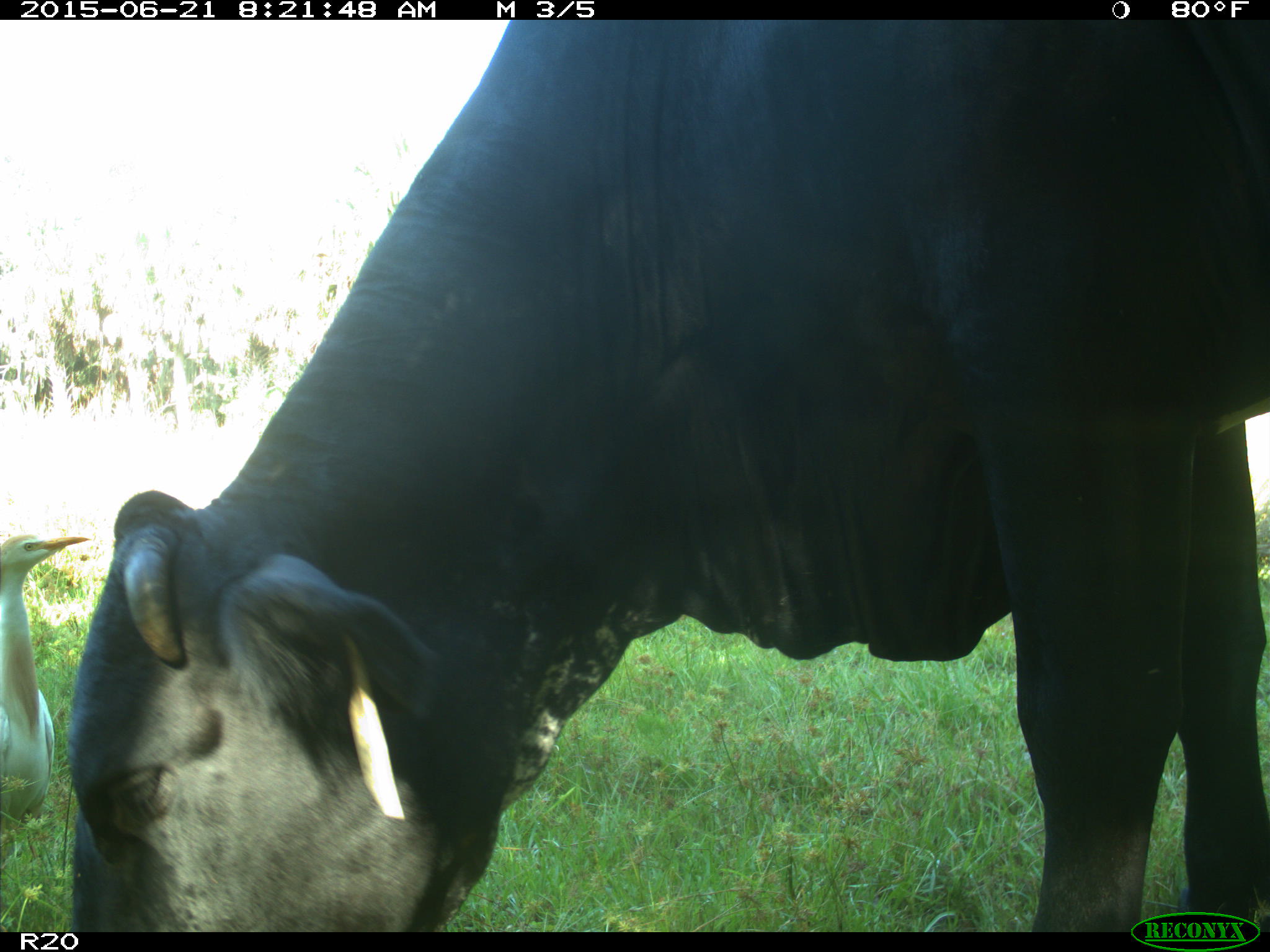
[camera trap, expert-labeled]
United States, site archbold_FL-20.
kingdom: Animalia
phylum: Chordata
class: Mammalia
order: Artiodactyla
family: Bovidae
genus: Bos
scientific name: Bos taurus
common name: domestic cow